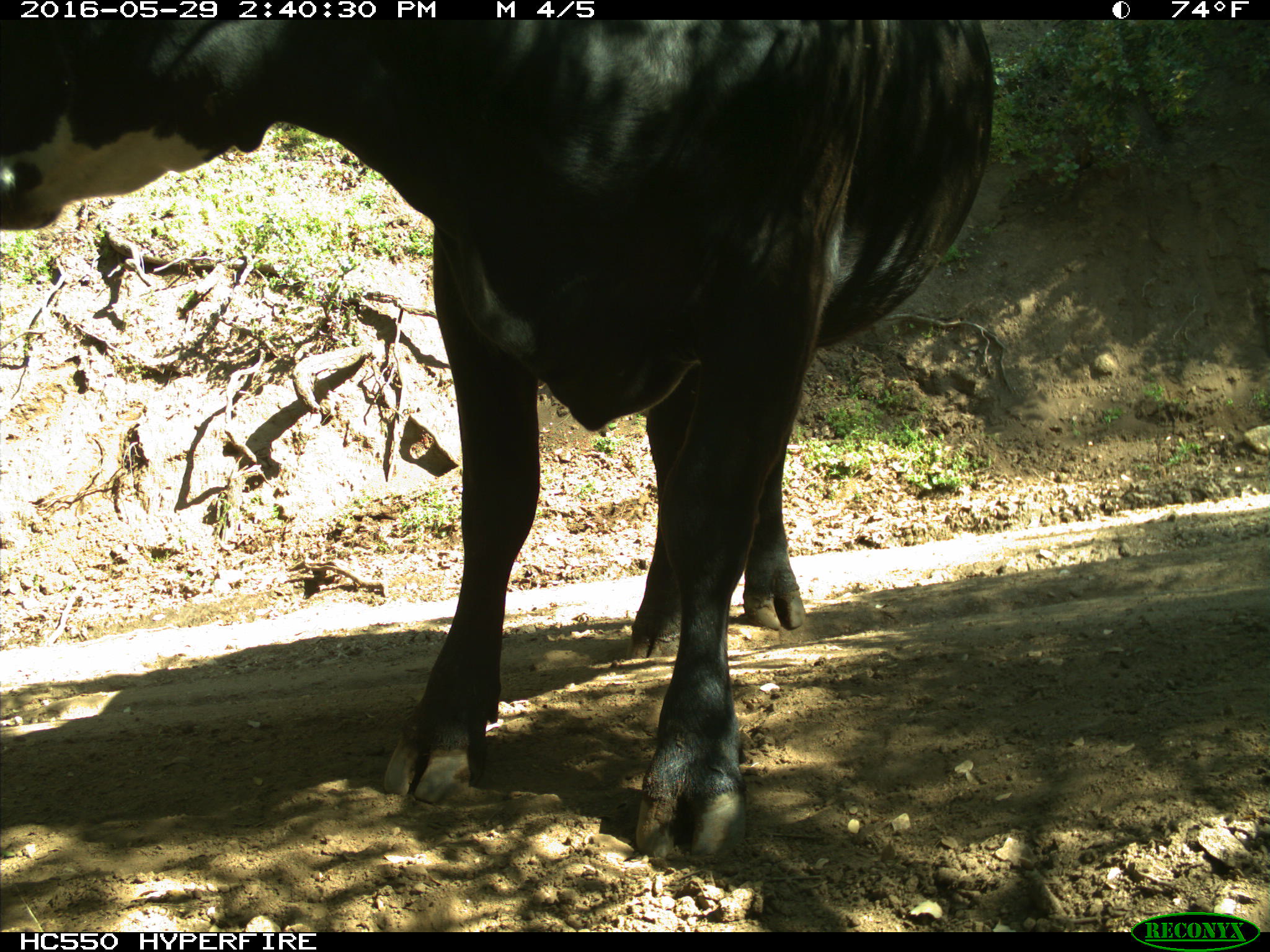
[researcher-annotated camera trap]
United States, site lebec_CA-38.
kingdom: Animalia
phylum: Chordata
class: Mammalia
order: Artiodactyla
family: Bovidae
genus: Bos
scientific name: Bos taurus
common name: domestic cow